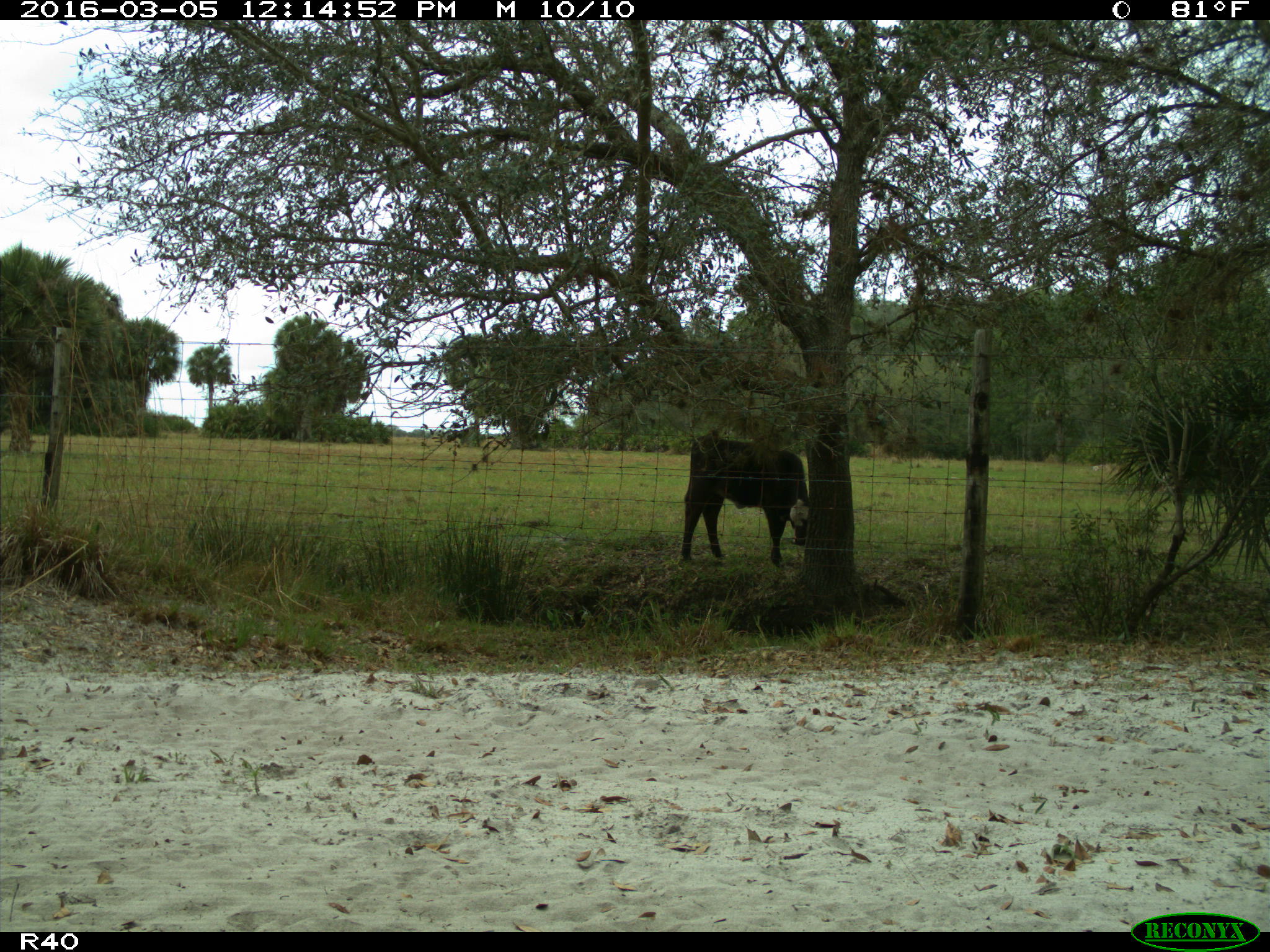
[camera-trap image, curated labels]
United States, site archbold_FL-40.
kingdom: Animalia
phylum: Chordata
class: Mammalia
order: Artiodactyla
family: Bovidae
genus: Bos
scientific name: Bos taurus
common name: domestic cow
Bos taurus (domestic cow).